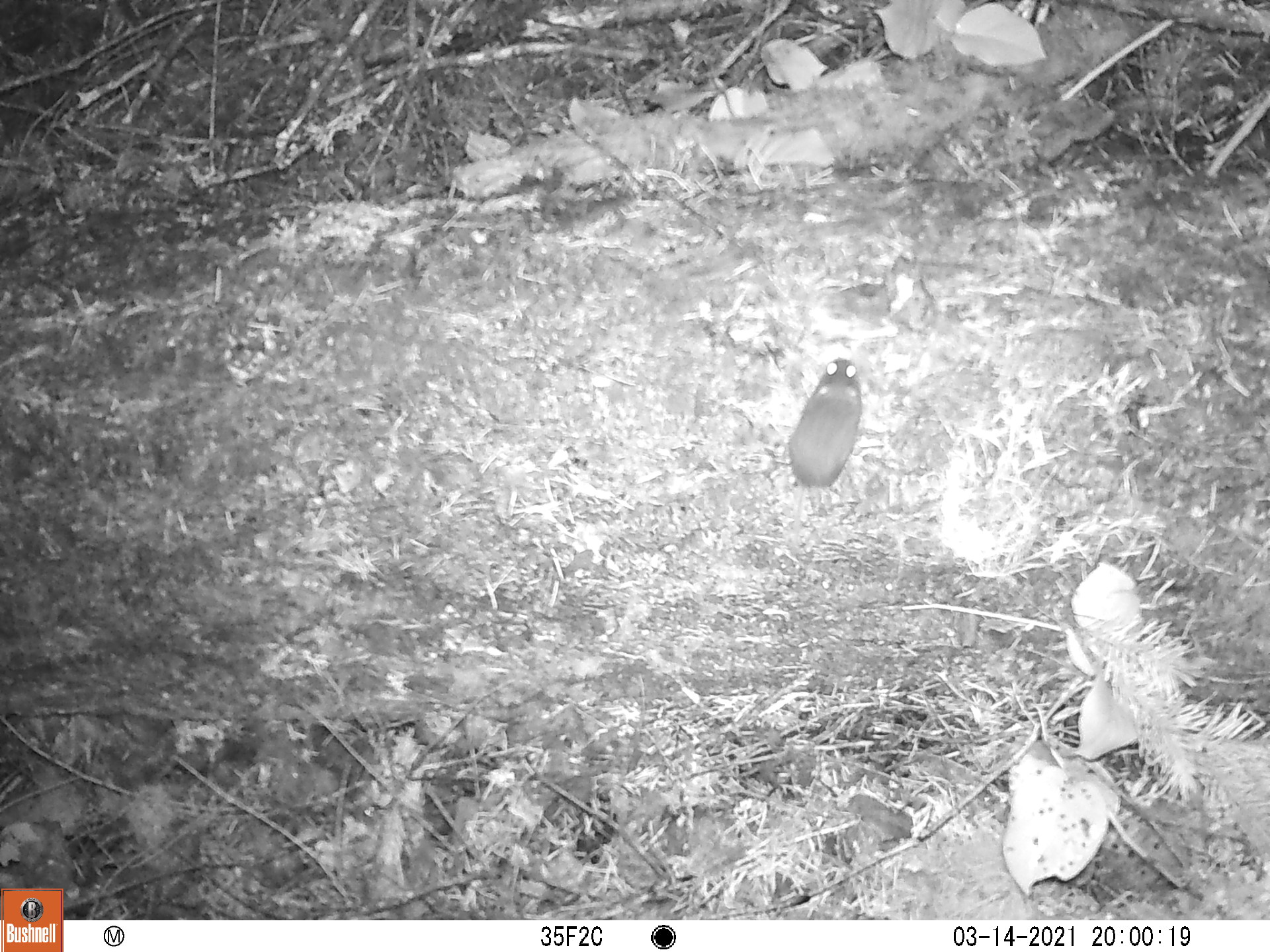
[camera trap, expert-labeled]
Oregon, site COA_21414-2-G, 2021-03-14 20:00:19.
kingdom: Animalia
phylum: Chordata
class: Mammalia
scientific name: Mammalia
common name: small mammal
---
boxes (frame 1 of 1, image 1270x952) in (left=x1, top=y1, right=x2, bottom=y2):
small mammal: (left=730, top=311, right=913, bottom=568)